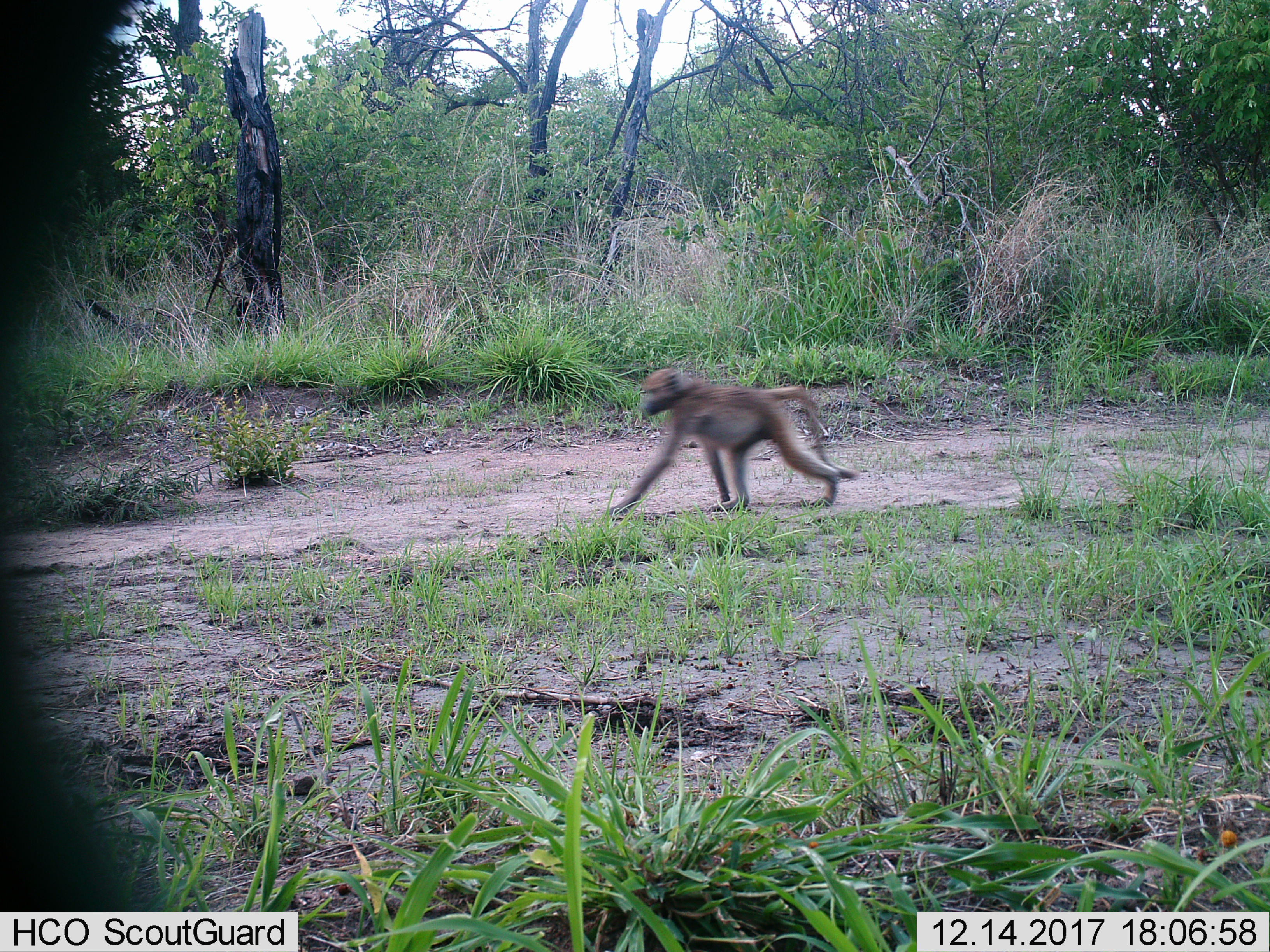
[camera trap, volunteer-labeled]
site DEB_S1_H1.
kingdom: Animalia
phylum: Chordata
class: Mammalia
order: Primates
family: Cercopithecidae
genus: Papio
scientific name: Papio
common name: baboon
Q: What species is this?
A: Baboon (Papio).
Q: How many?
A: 1.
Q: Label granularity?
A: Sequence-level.